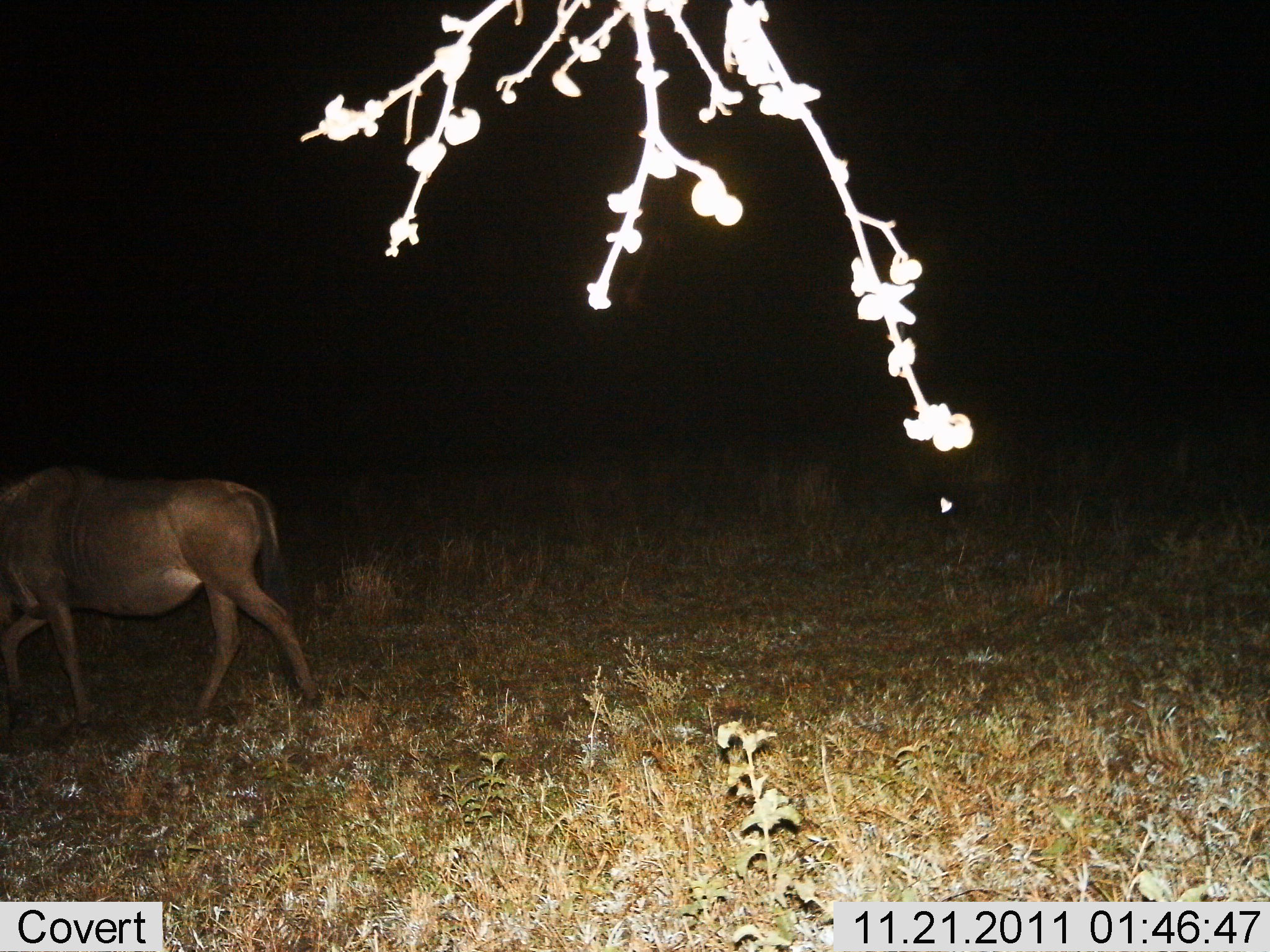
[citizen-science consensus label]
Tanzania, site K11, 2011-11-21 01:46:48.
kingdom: Animalia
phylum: Chordata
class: Mammalia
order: Artiodactyla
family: Bovidae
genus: Connochaetes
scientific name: Connochaetes taurinus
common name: blue wildebeest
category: wildebeest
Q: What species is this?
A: Wildebeest (blue wildebeest) (Connochaetes taurinus).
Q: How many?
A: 1.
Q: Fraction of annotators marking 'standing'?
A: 8%.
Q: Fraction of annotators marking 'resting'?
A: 0%.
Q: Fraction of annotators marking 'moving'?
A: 92%.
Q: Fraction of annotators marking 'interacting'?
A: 0%.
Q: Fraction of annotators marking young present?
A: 0%.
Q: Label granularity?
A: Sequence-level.